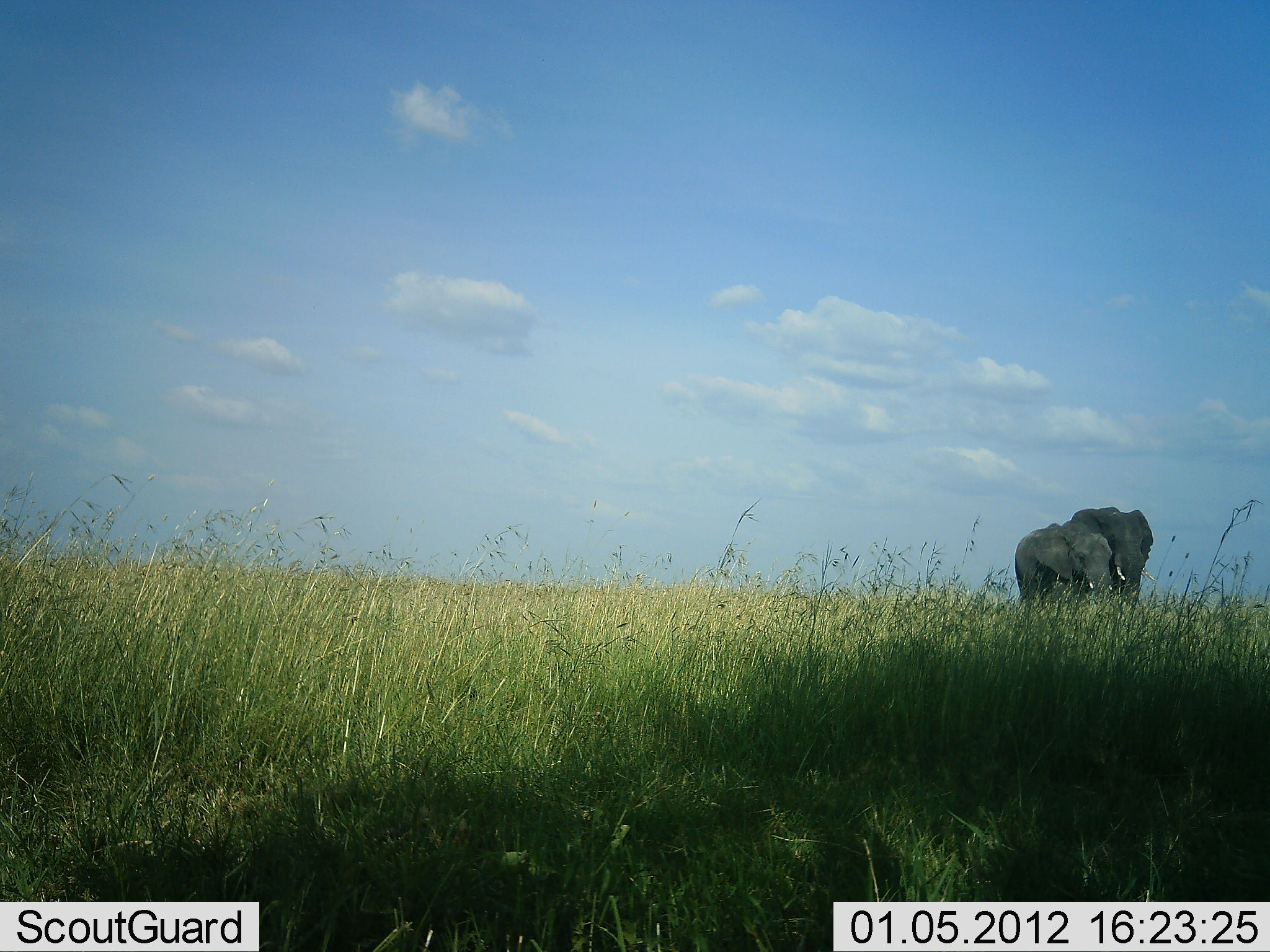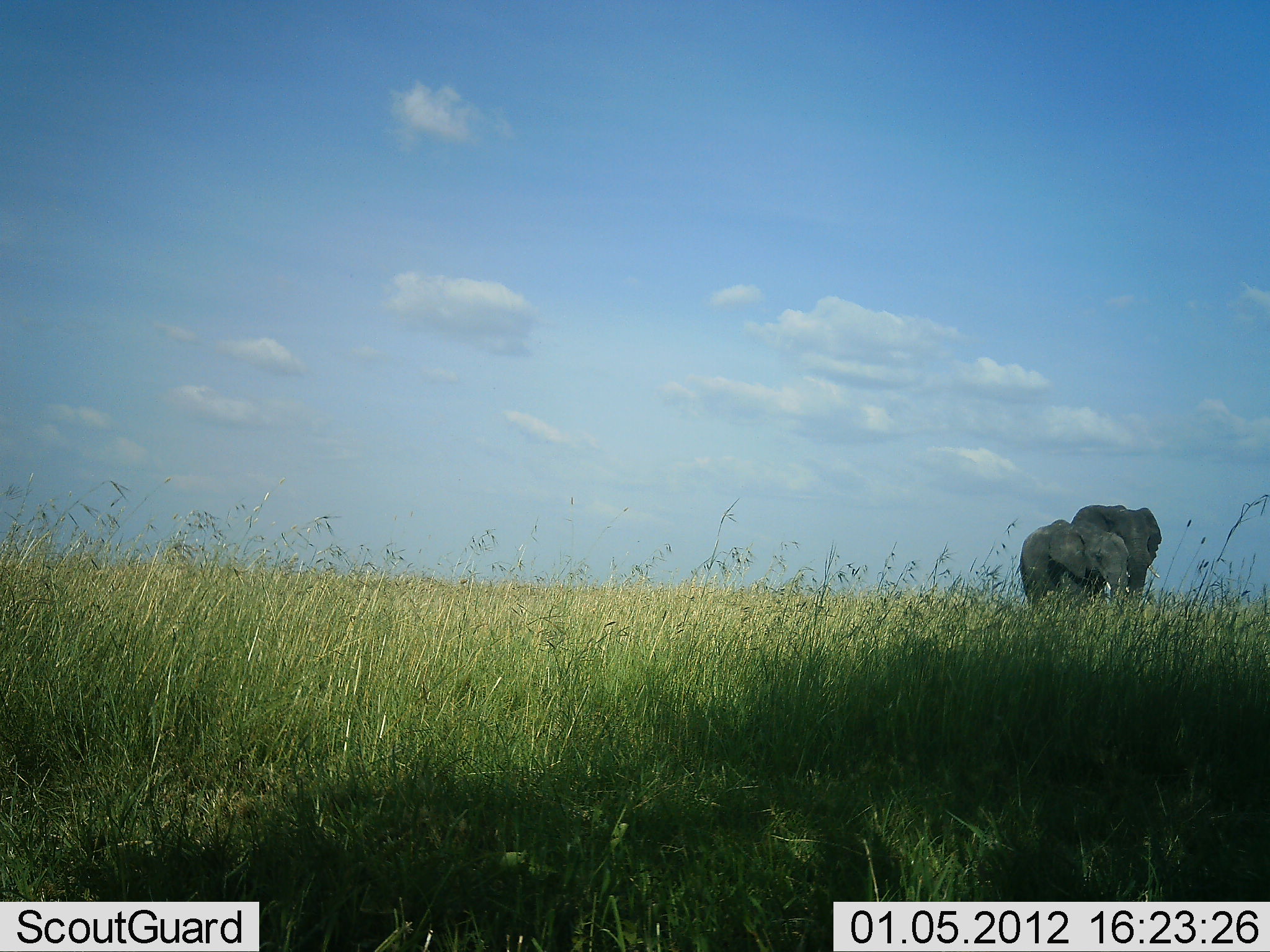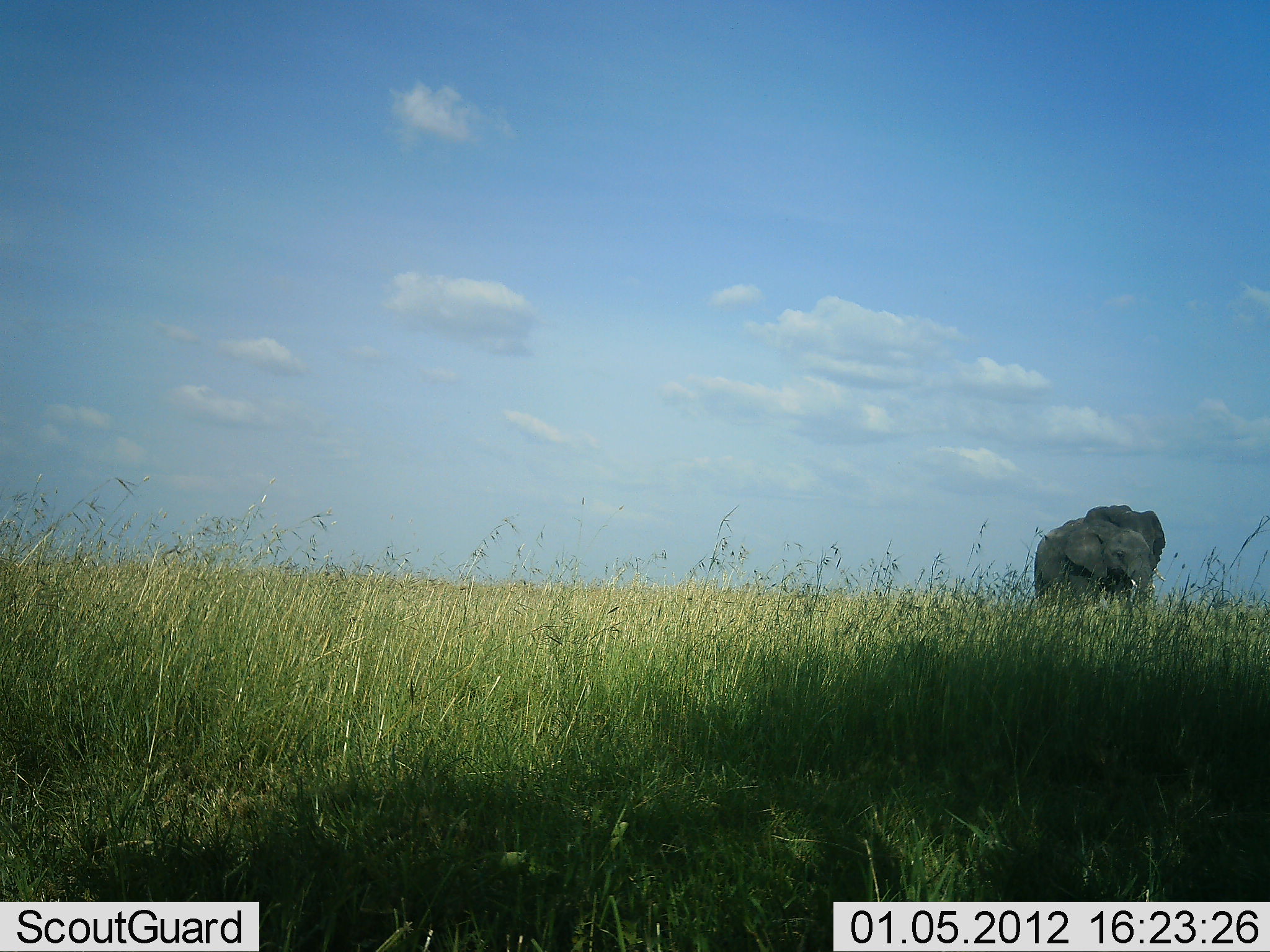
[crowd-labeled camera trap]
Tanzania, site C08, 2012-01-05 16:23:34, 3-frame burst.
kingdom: Animalia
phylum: Chordata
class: Mammalia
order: Proboscidea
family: Elephantidae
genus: Loxodonta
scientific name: Loxodonta africana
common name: african bush elephant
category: elephant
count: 2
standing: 5%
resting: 0%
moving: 95%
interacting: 5%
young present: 14%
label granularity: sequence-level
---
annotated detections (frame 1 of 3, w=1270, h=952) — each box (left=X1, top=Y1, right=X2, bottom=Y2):
animal: (left=1071, top=505, right=1157, bottom=608); (left=1013, top=521, right=1114, bottom=608)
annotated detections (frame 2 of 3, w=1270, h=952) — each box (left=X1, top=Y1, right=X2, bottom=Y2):
animal: (left=1014, top=518, right=1131, bottom=617); (left=1069, top=503, right=1162, bottom=615)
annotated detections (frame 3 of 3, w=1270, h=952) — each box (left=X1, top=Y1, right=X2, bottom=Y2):
animal: (left=1032, top=516, right=1156, bottom=616); (left=1084, top=503, right=1167, bottom=614)